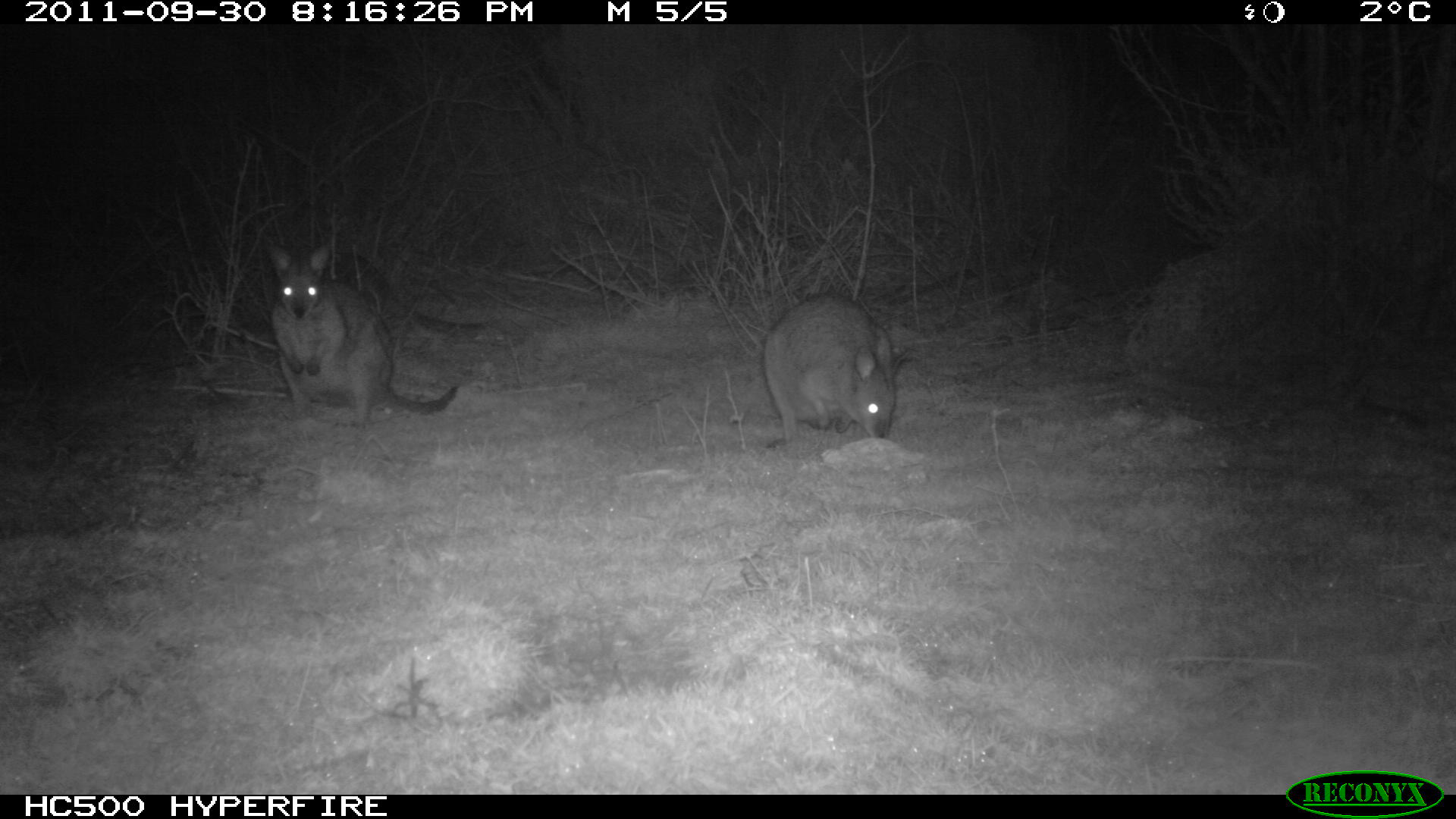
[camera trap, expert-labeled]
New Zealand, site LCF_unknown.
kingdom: Animalia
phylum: Chordata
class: Mammalia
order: Diprotodontia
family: Macropodidae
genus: Notamacropus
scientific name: Notamacropus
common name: wallaby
Wallaby (Notamacropus).